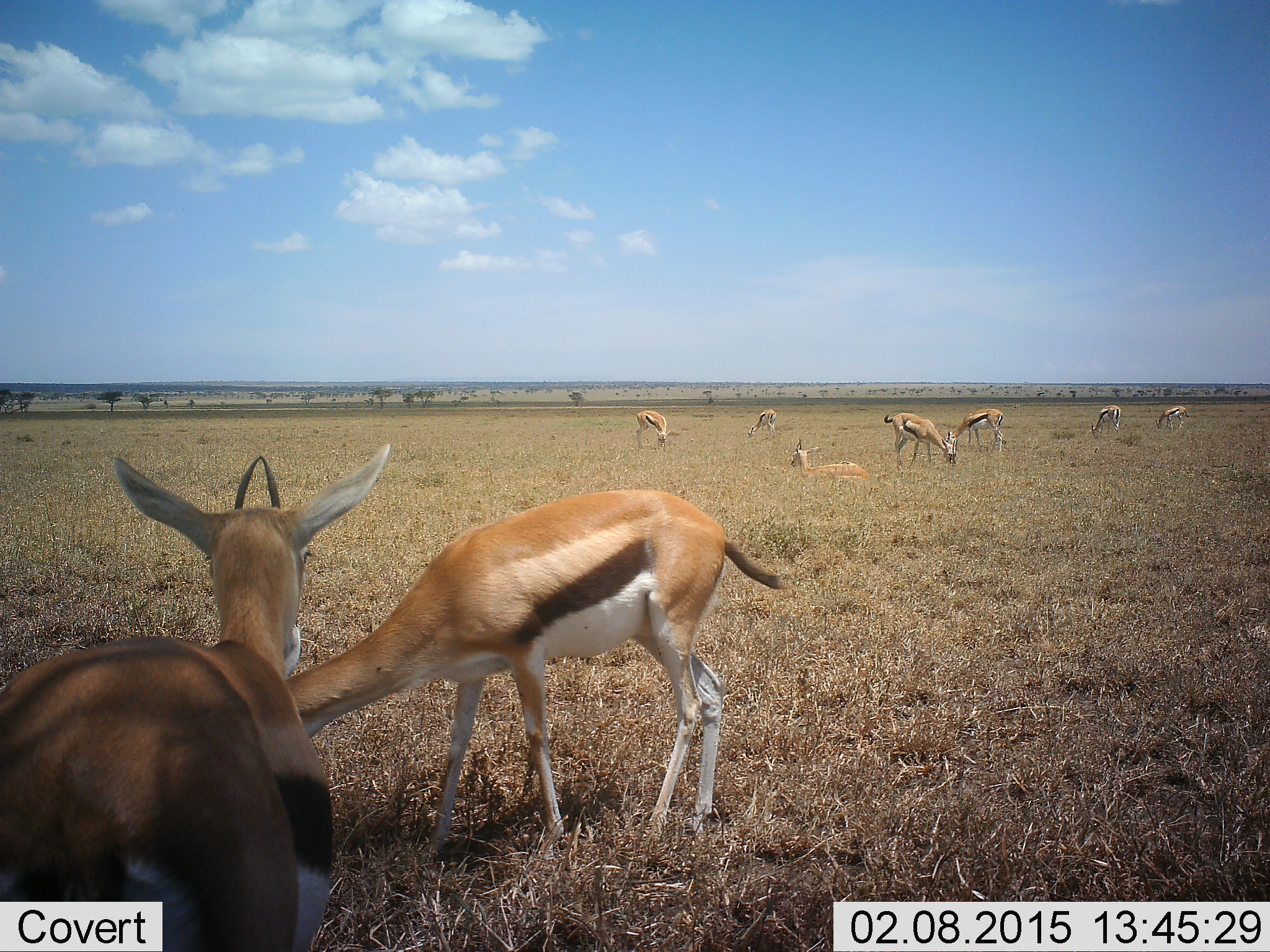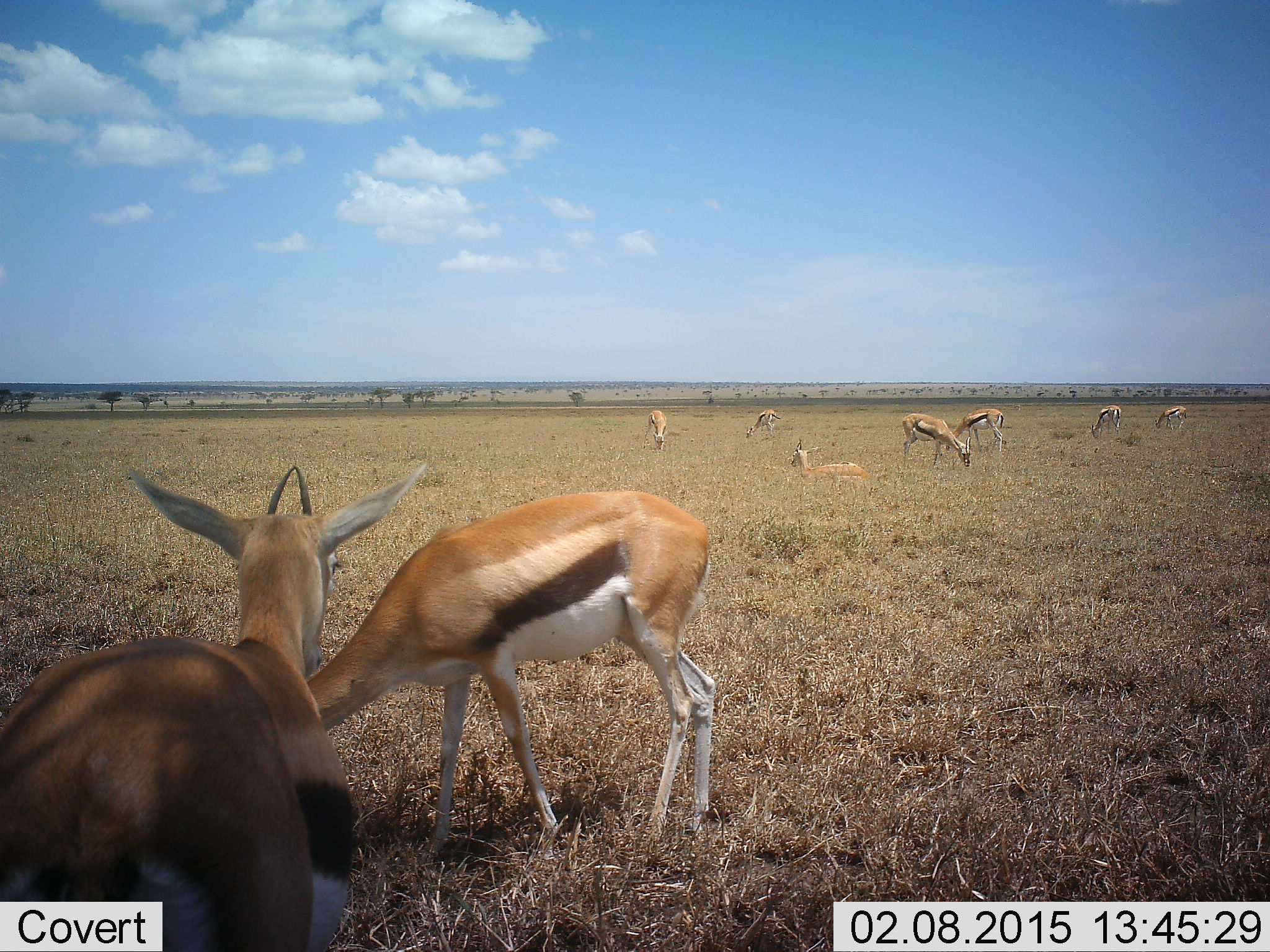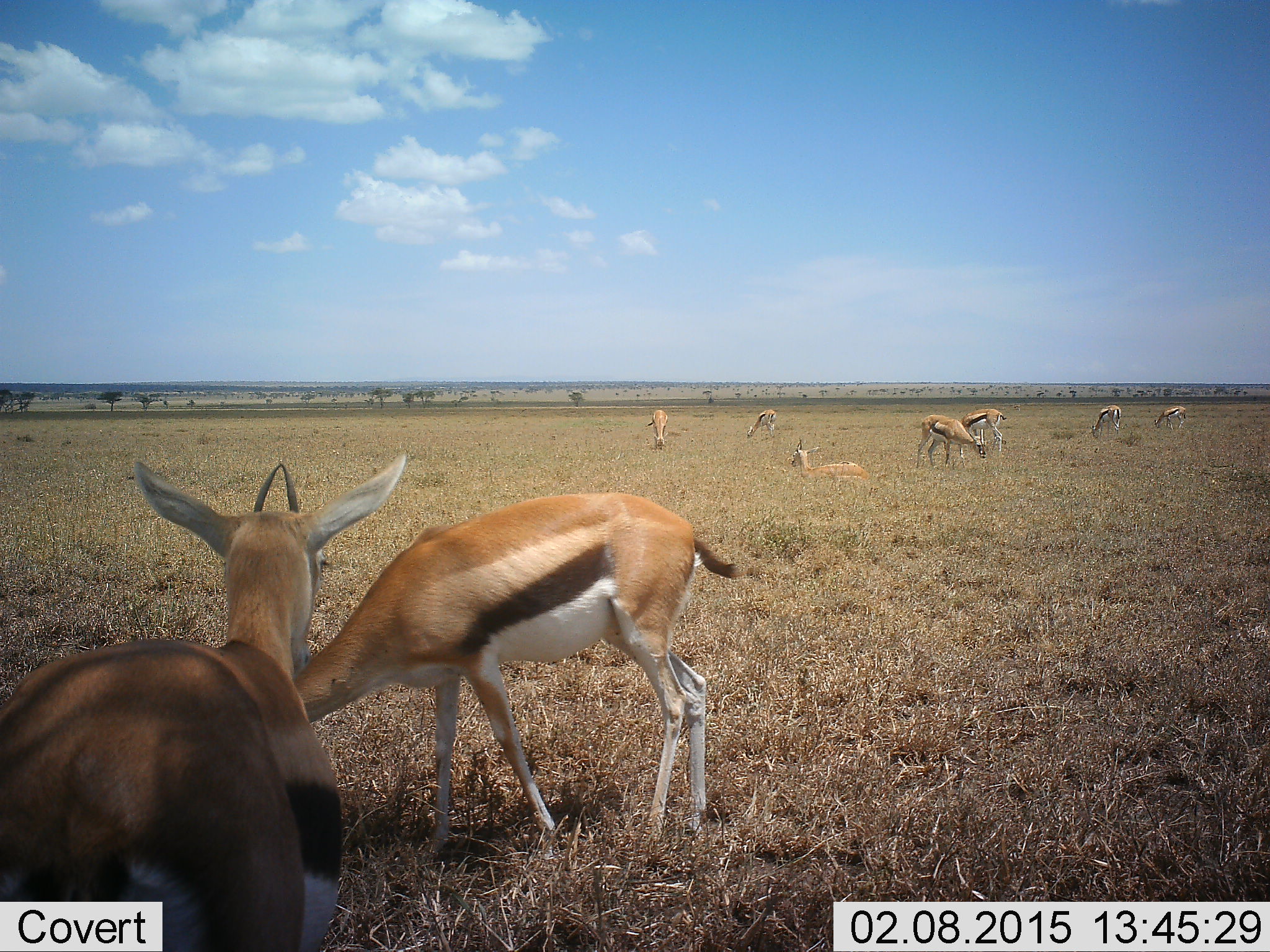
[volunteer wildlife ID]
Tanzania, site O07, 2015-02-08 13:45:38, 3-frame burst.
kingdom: Animalia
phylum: Chordata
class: Mammalia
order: Artiodactyla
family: Bovidae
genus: Eudorcas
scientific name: Eudorcas thomsonii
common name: thomson's gazelle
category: gazellethomsons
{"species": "gazellethomsons (thomson's gazelle) (Eudorcas thomsonii)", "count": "9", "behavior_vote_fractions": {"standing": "70%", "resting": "50%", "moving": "20%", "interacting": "0%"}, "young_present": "0%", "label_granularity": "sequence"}